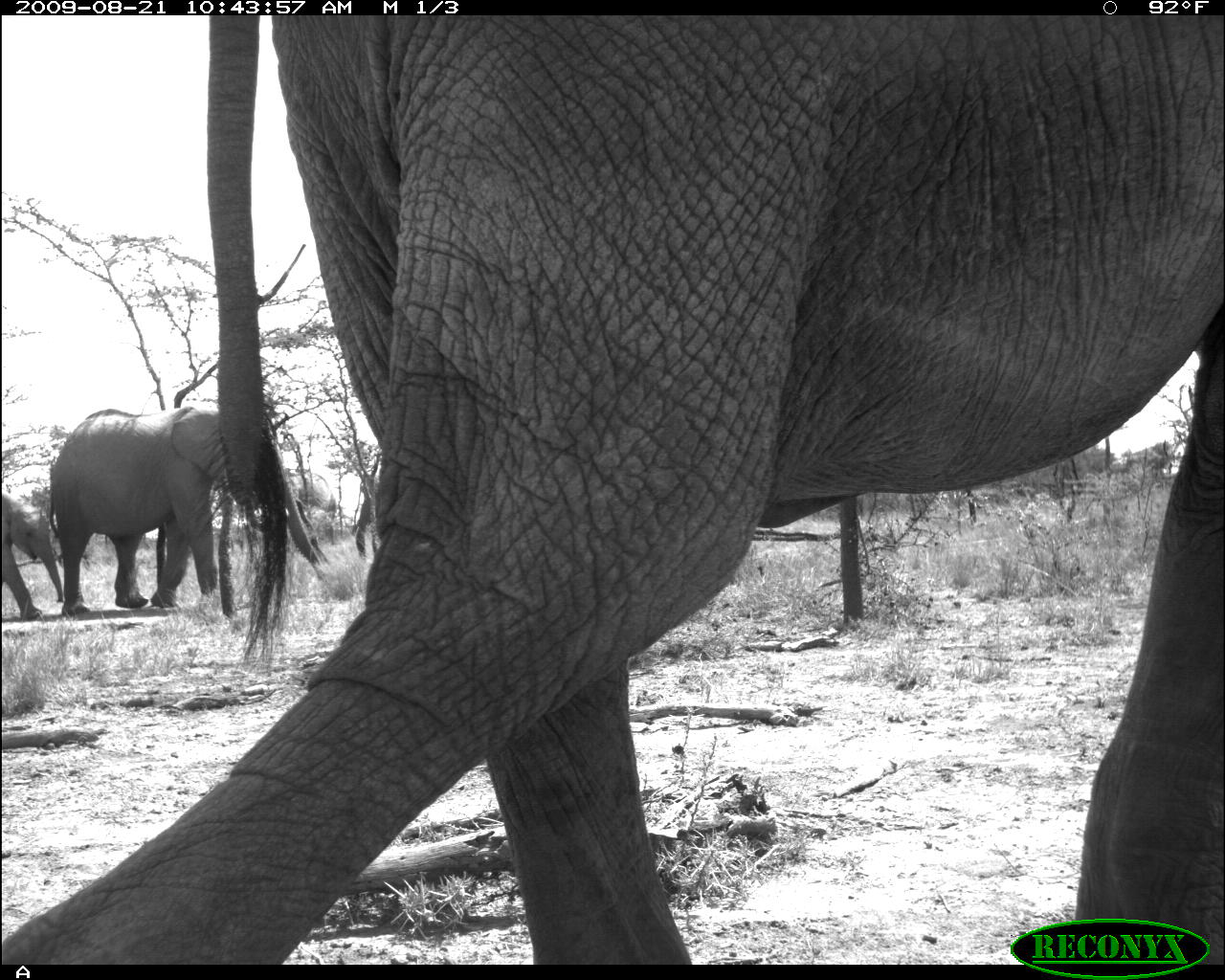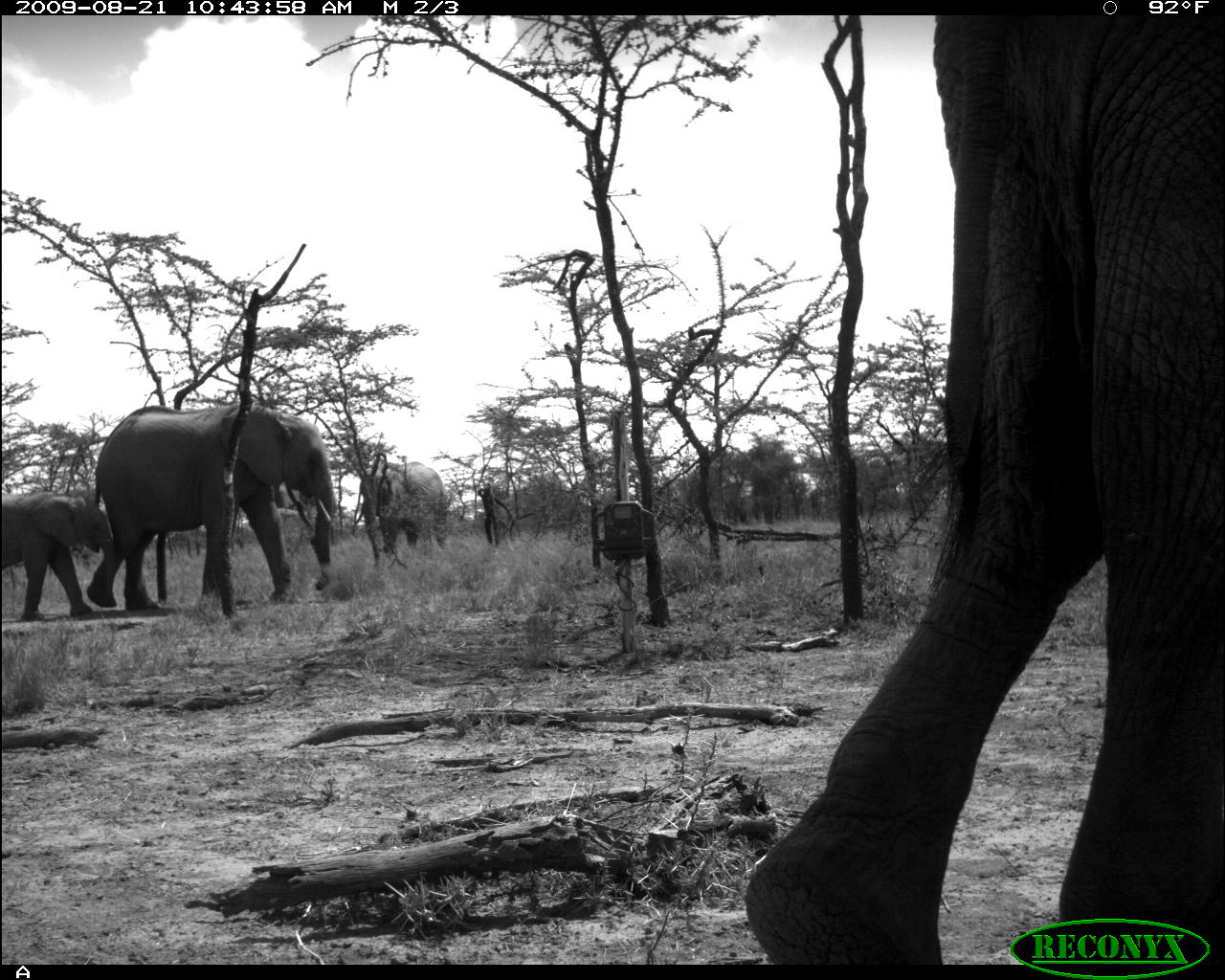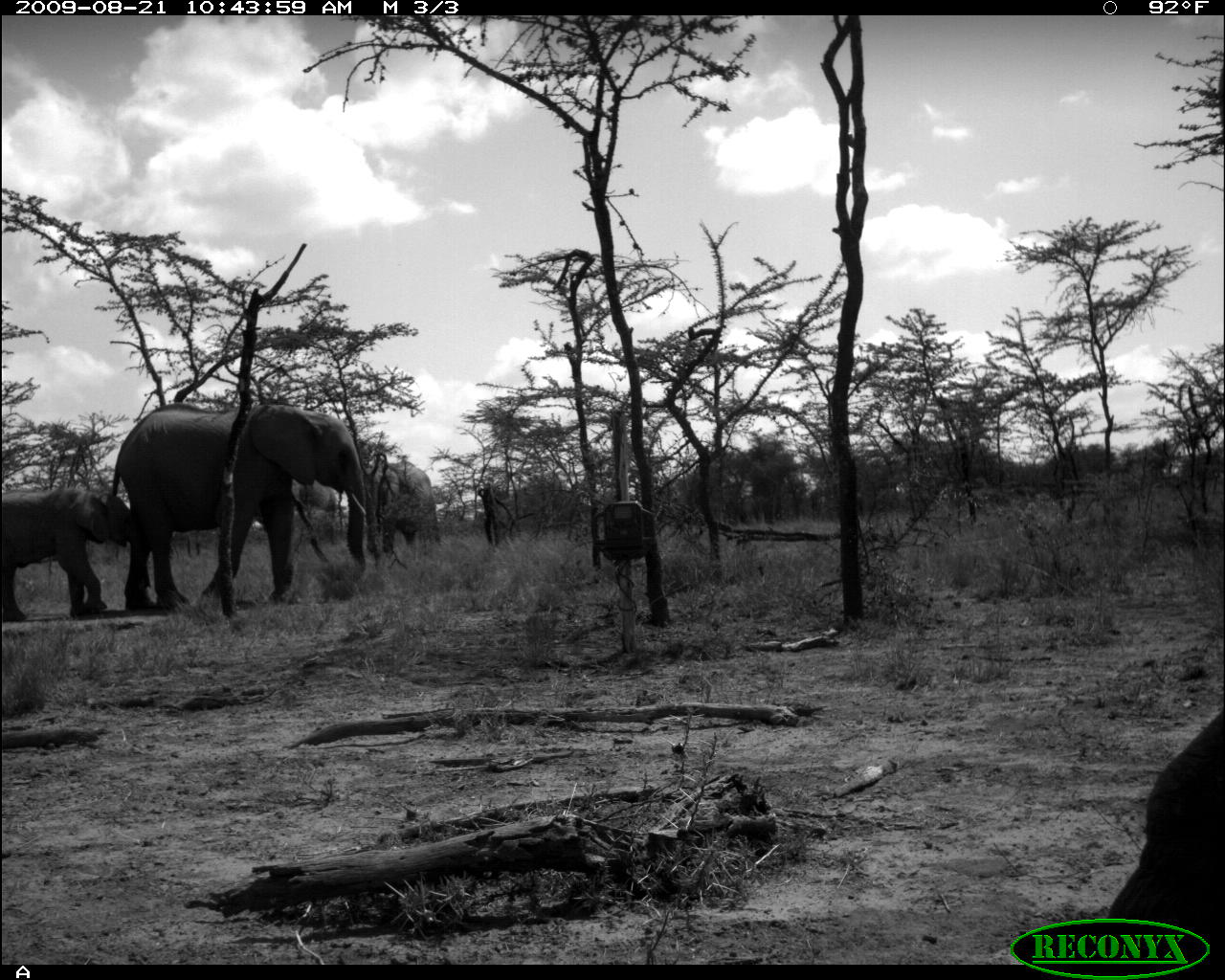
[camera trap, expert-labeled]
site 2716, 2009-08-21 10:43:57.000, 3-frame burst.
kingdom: Animalia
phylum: Chordata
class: Mammalia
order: Proboscidea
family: Elephantidae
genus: Loxodonta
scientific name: Loxodonta africana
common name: african bush elephant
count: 3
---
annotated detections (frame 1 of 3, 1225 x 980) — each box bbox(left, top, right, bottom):
loxodonta africana: bbox(0, 15, 1222, 964); bbox(49, 405, 330, 619); bbox(0, 475, 58, 623)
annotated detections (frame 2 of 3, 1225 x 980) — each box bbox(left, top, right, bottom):
loxodonta africana: bbox(741, 14, 1225, 965); bbox(86, 402, 337, 621); bbox(1, 490, 115, 637); bbox(355, 461, 449, 576)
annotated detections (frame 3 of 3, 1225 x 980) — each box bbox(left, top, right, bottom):
loxodonta africana: bbox(108, 400, 367, 616); bbox(1103, 704, 1225, 960); bbox(1, 487, 151, 621); bbox(369, 458, 441, 565)